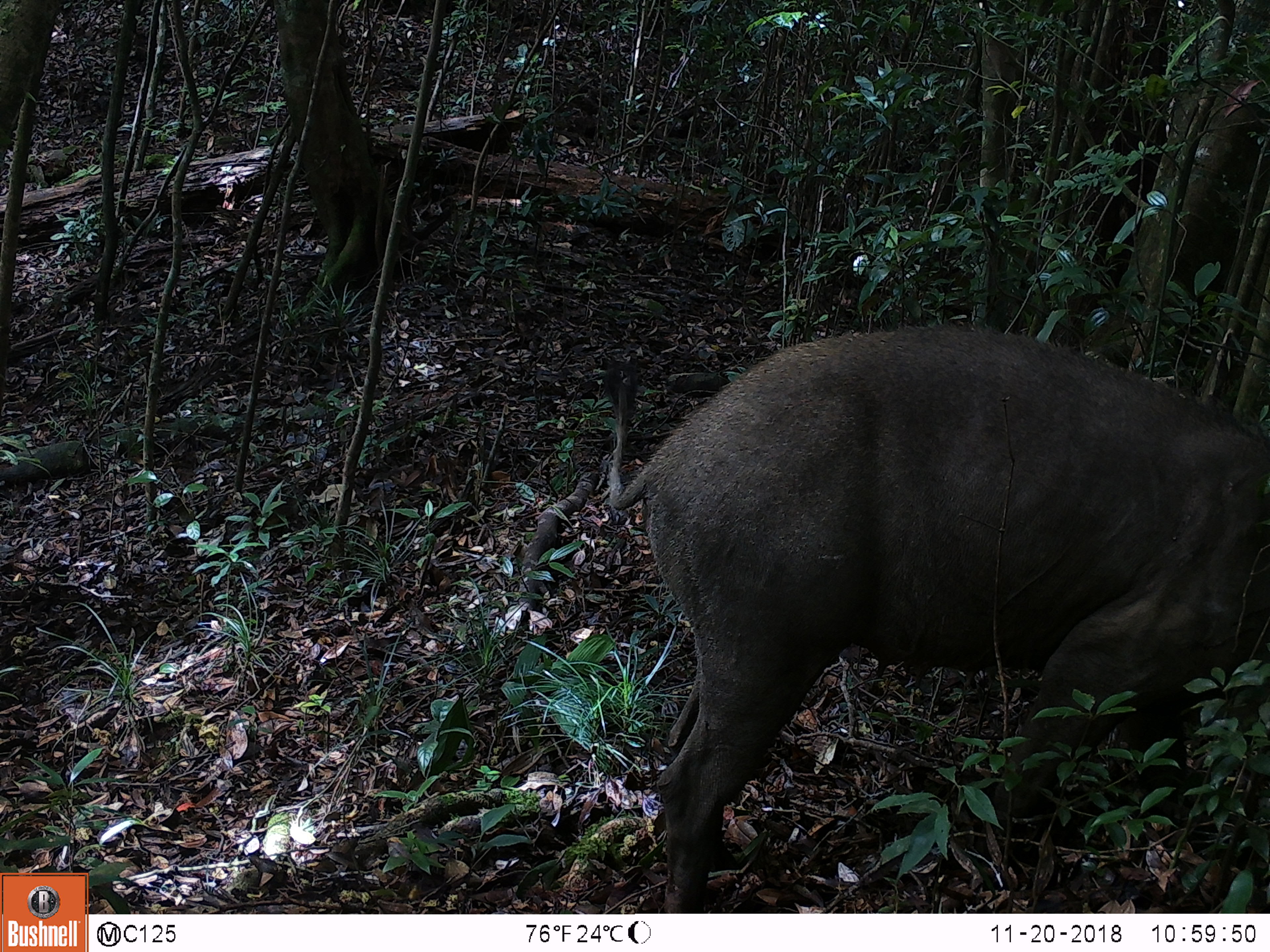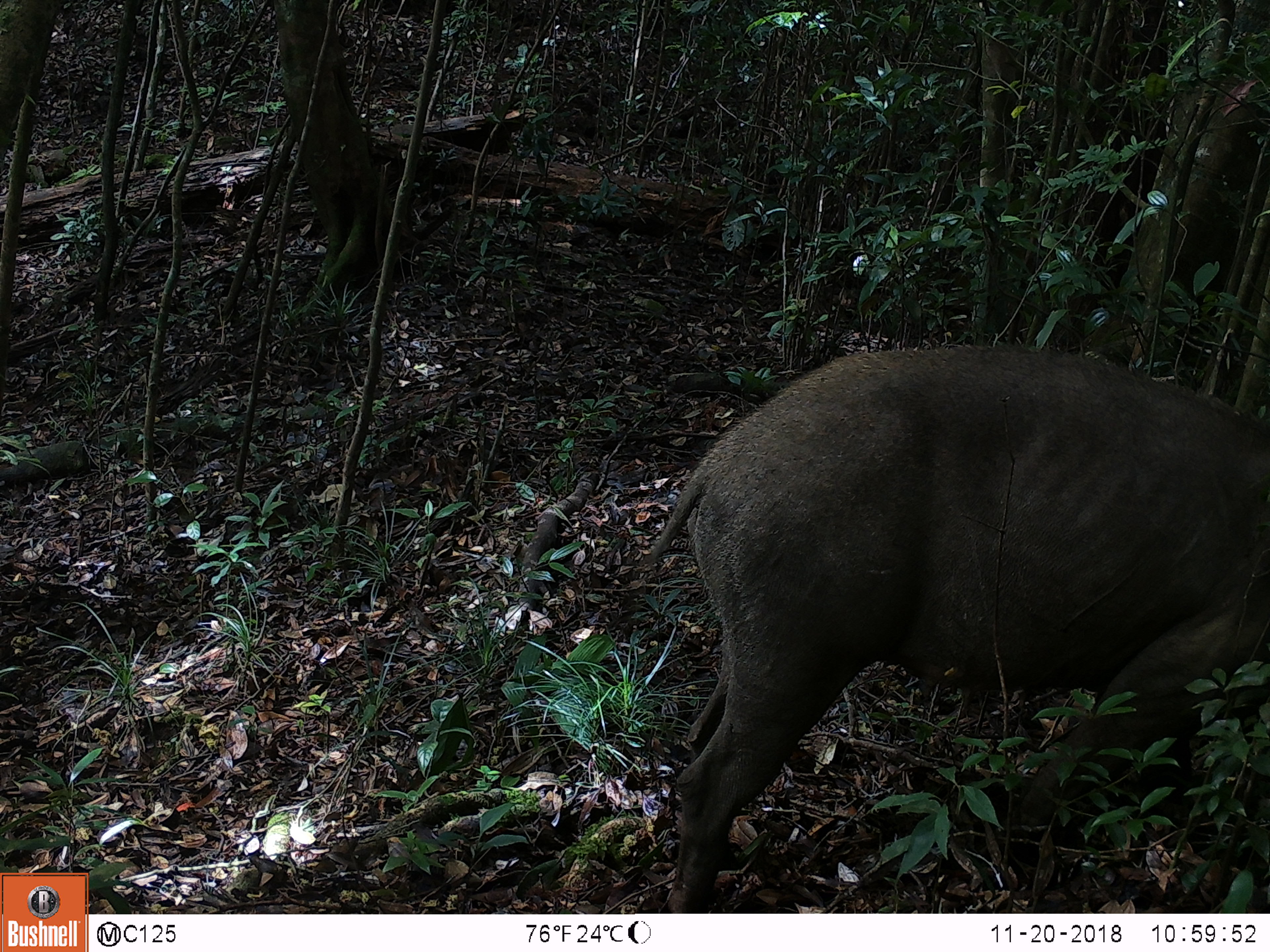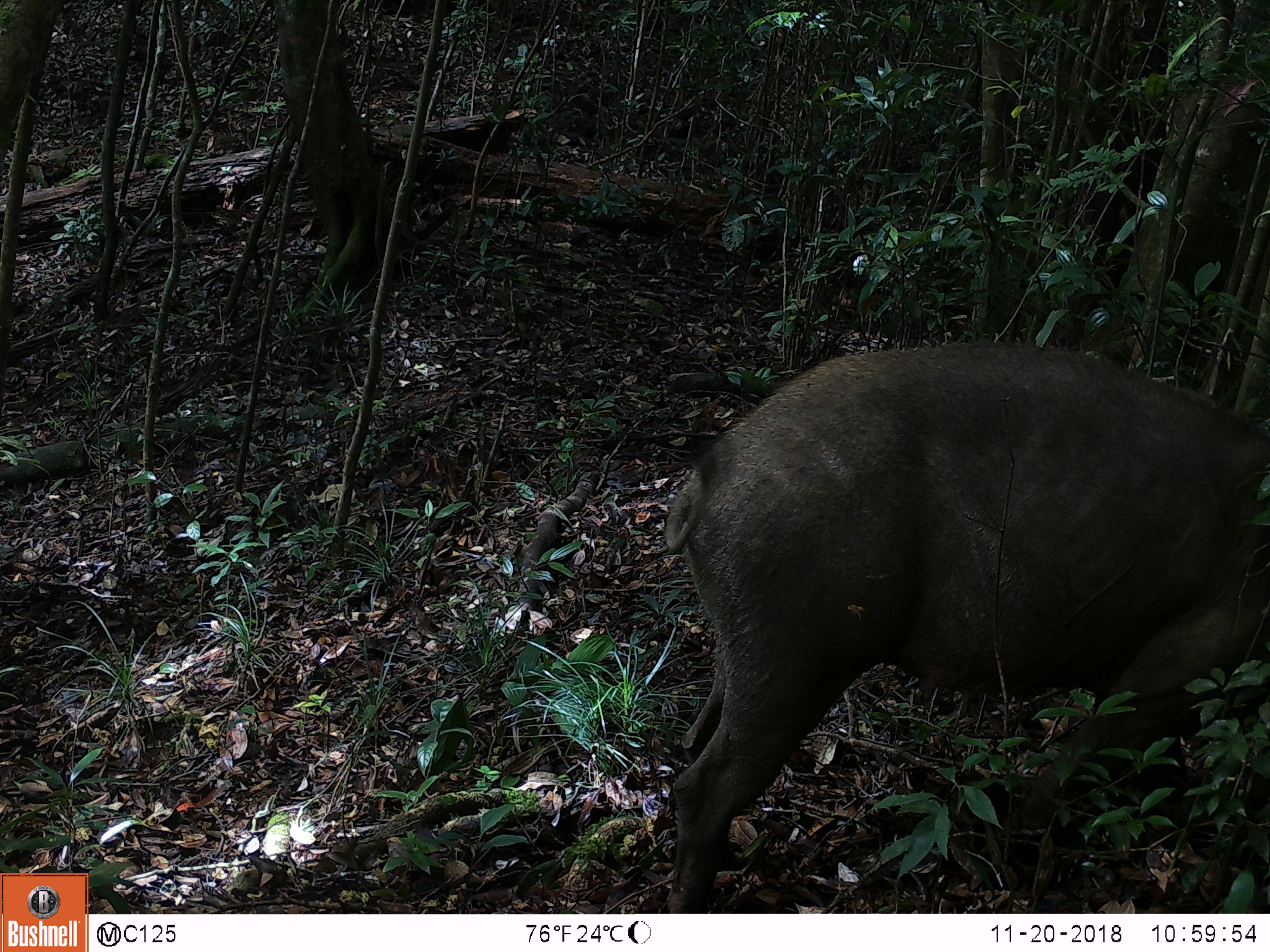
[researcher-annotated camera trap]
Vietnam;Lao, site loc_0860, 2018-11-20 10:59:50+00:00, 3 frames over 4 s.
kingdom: Animalia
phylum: Chordata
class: Mammalia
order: Artiodactyla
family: Suidae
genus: Sus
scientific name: Sus scrofa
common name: eurasian wild pig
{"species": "eurasian wild pig (Sus scrofa)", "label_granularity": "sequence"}